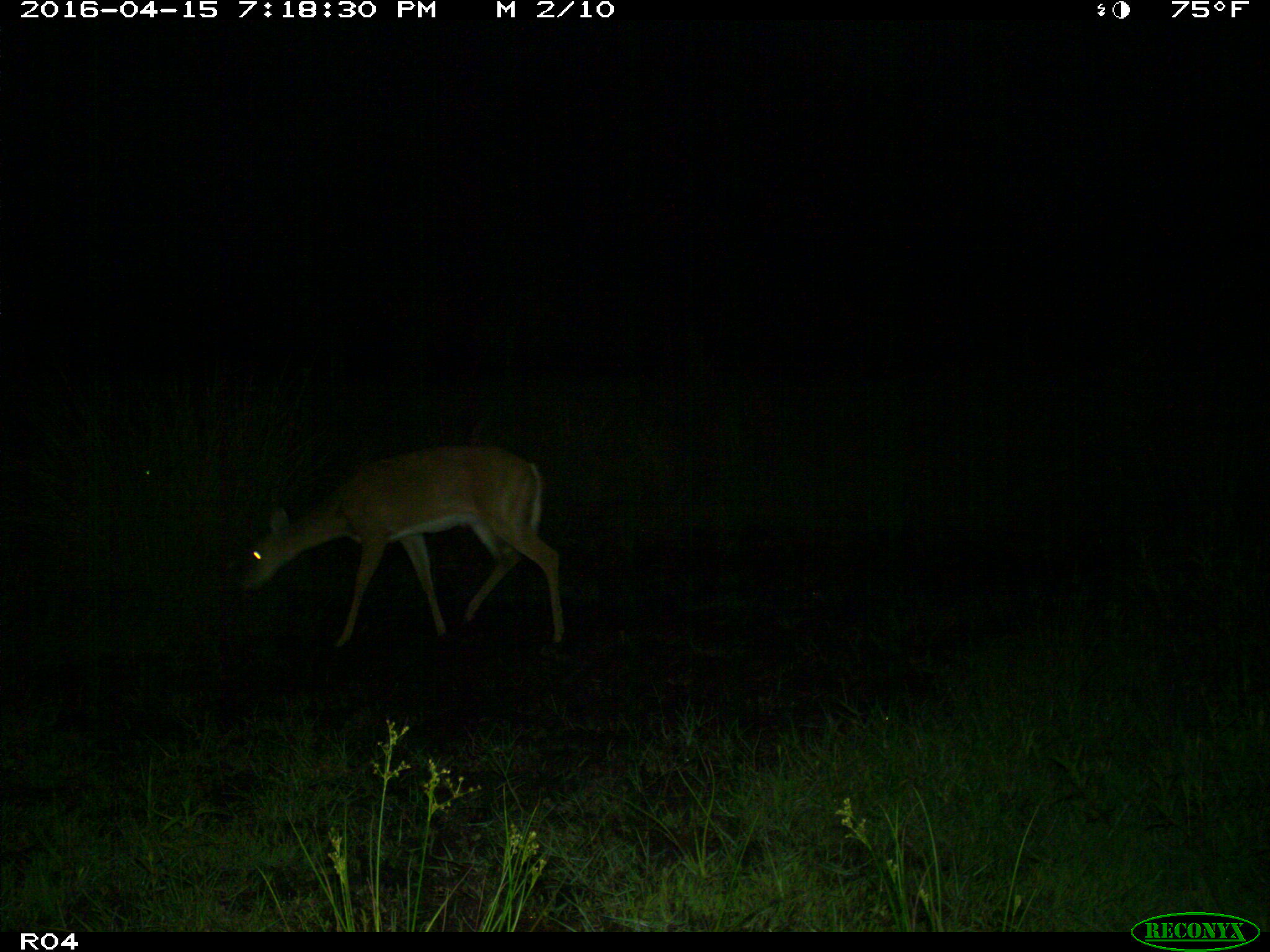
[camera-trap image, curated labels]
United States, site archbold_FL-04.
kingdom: Animalia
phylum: Chordata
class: Mammalia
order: Artiodactyla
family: Cervidae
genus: Odocoileus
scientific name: Odocoileus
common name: deer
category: unidentified deer